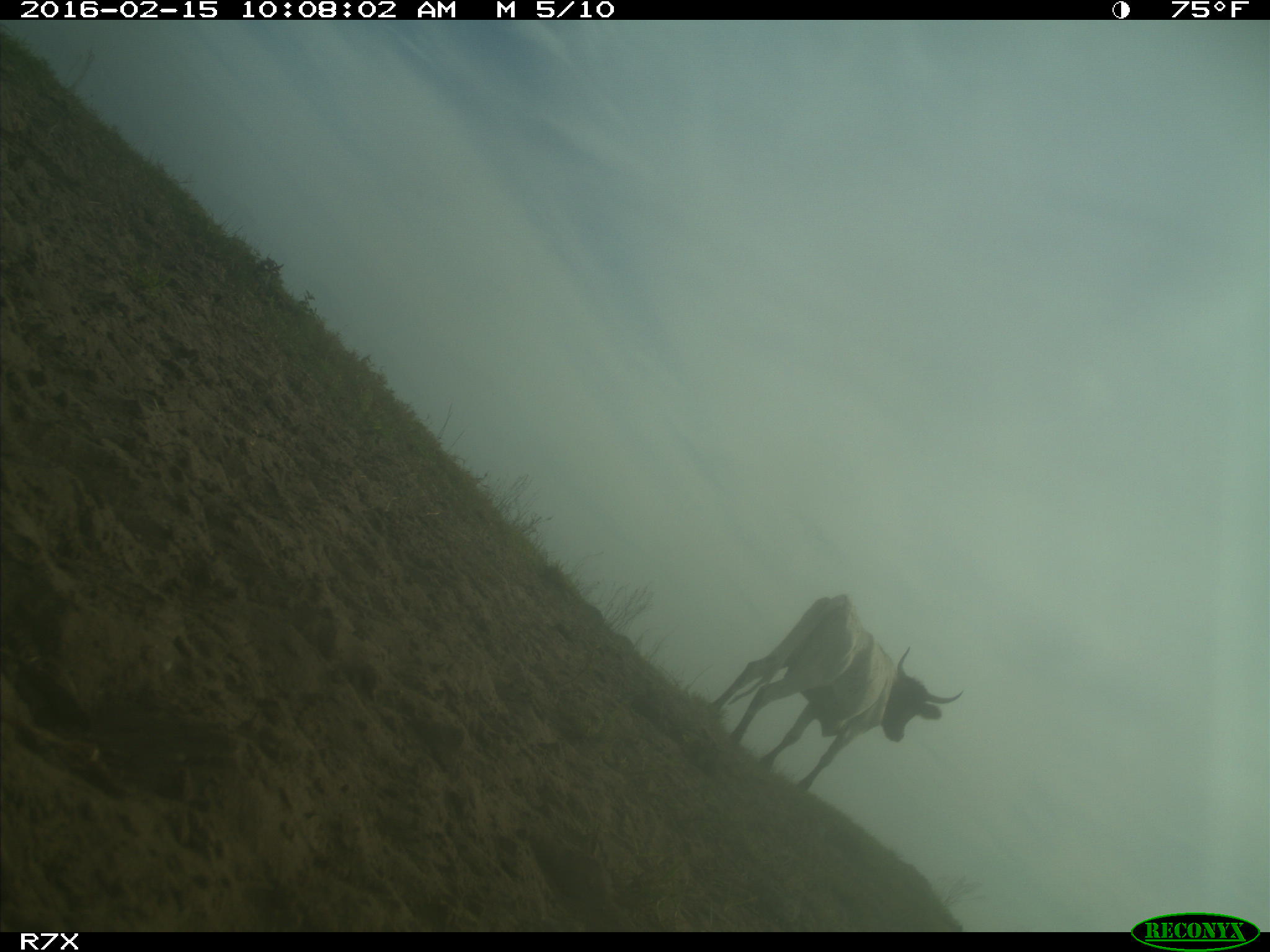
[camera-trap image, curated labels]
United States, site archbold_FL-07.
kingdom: Animalia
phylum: Chordata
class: Mammalia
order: Artiodactyla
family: Bovidae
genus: Bos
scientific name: Bos taurus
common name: domestic cow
Bos taurus (domestic cow).